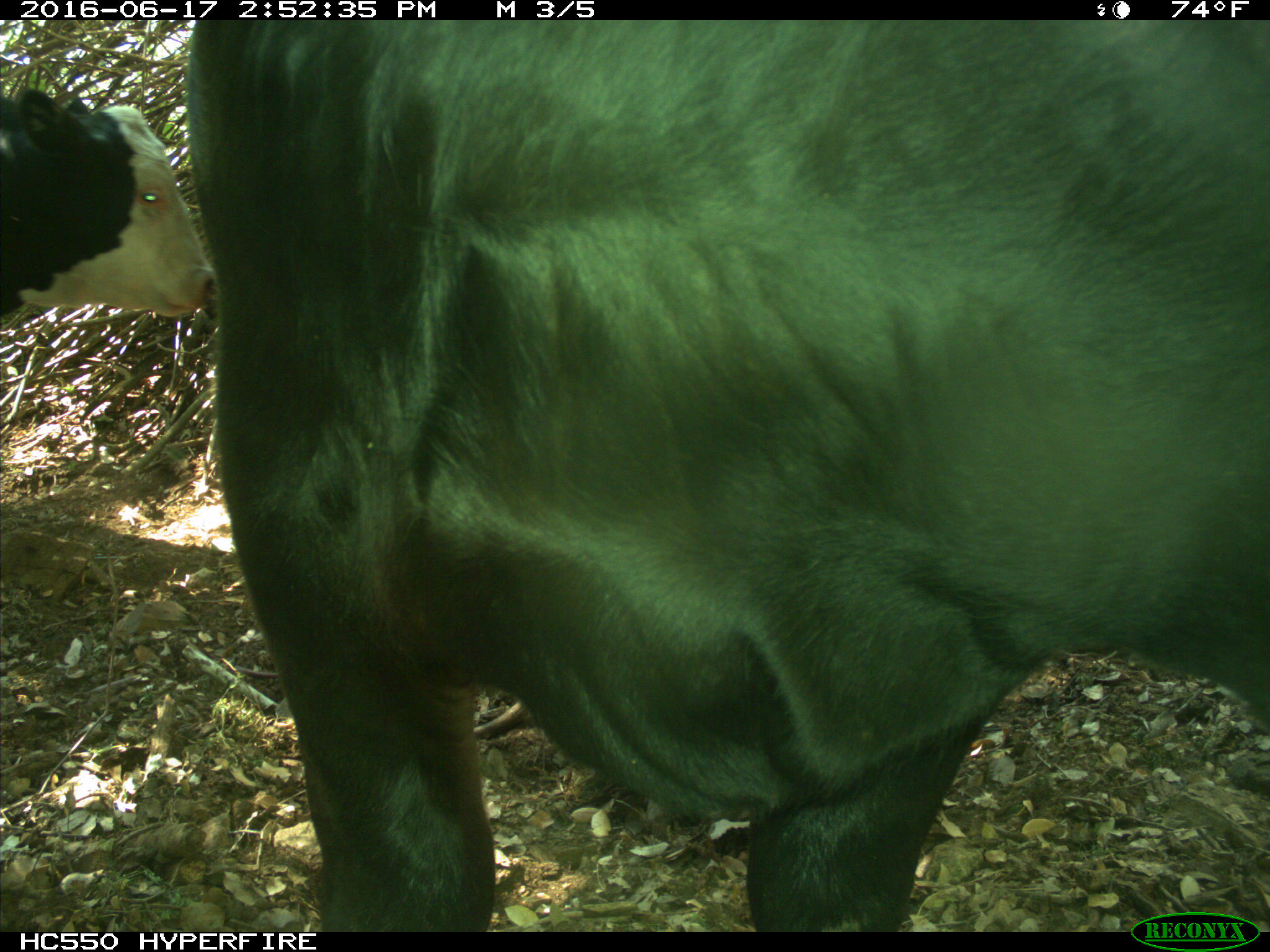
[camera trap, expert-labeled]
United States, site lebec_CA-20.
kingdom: Animalia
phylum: Chordata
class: Mammalia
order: Artiodactyla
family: Bovidae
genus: Bos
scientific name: Bos taurus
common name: domestic cow